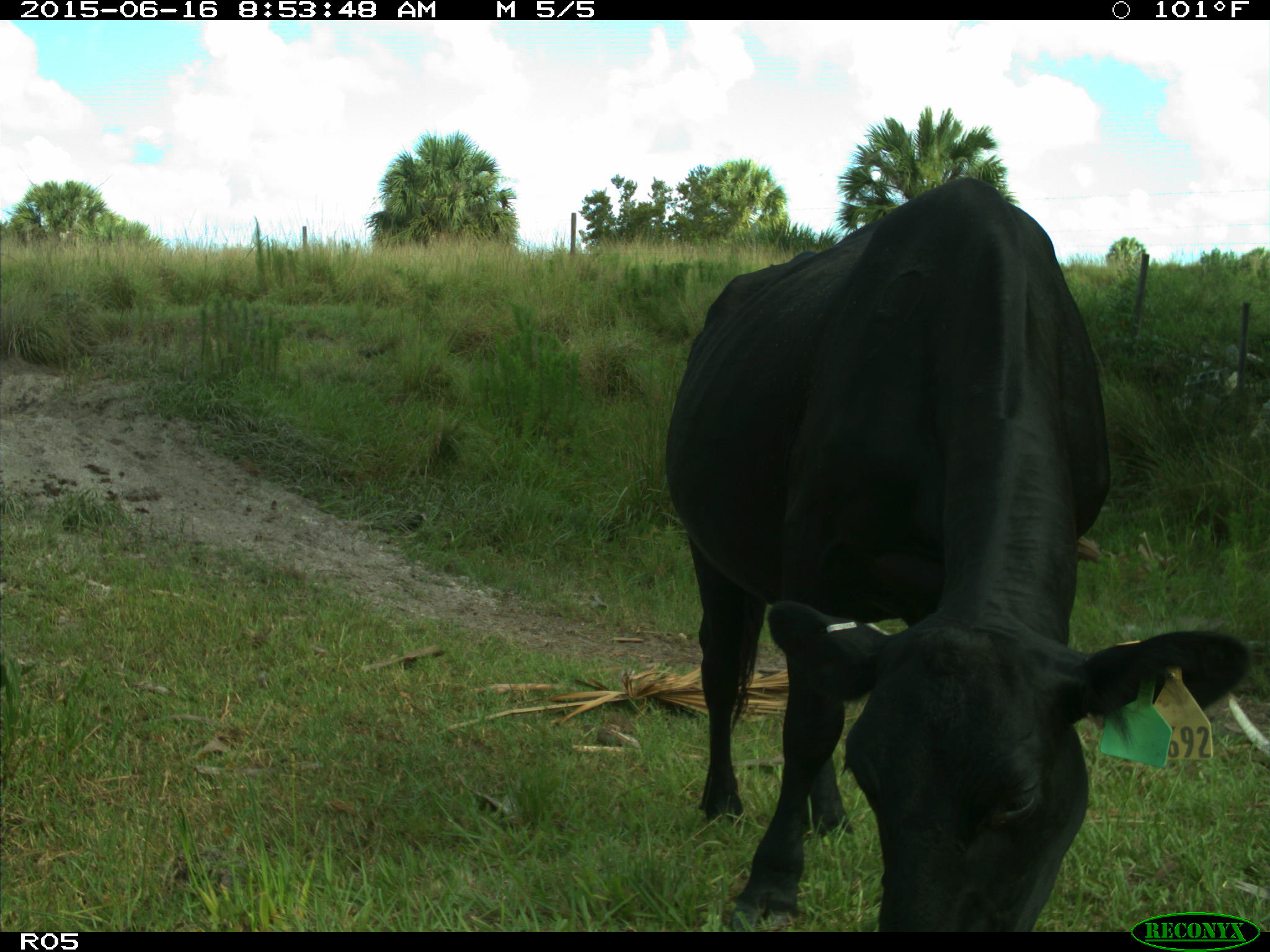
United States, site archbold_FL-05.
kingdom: Animalia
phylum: Chordata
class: Mammalia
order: Artiodactyla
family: Bovidae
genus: Bos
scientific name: Bos taurus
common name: domestic cow